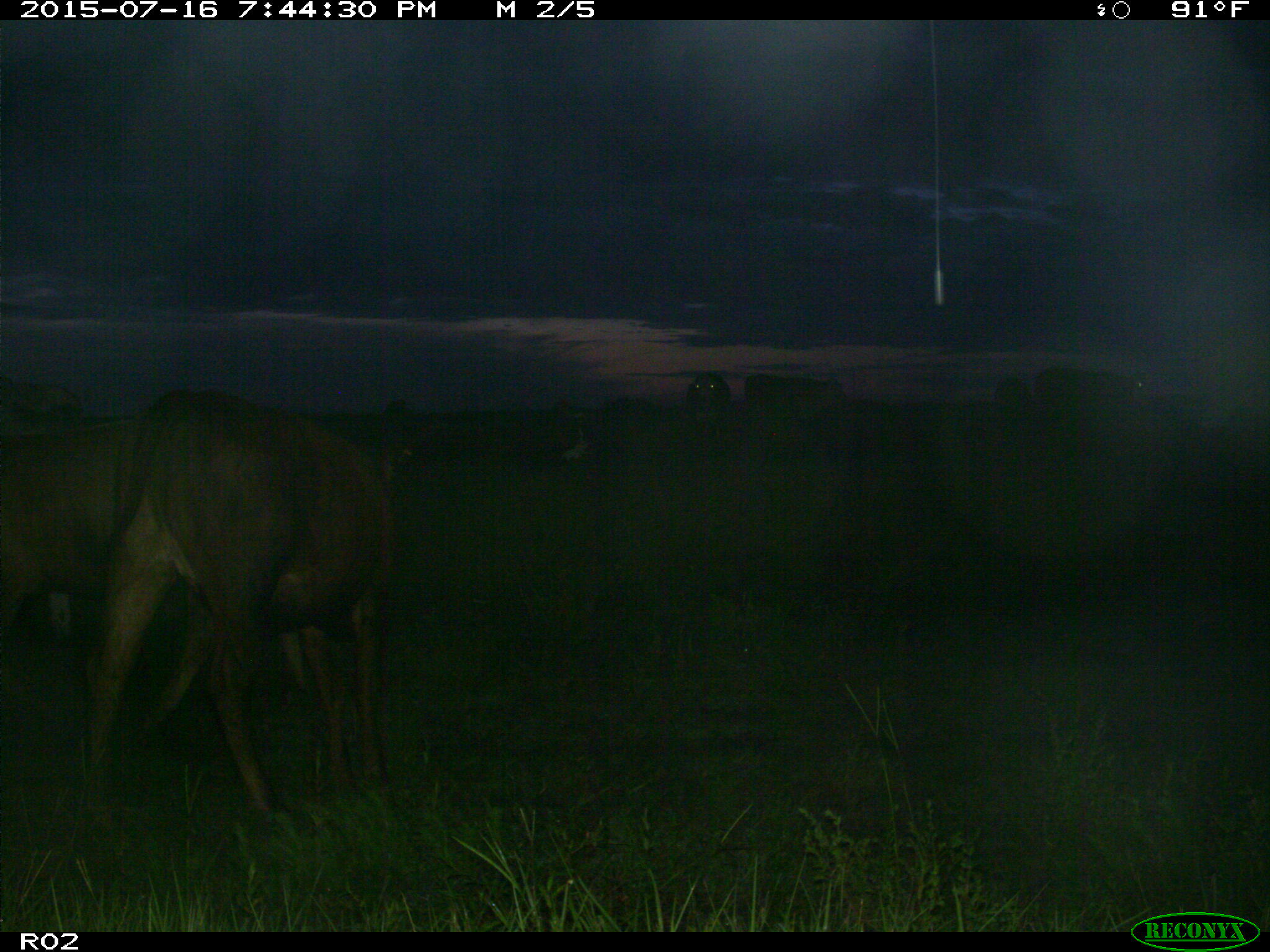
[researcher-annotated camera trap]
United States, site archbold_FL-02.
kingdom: Animalia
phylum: Chordata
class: Mammalia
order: Artiodactyla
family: Bovidae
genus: Bos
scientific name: Bos taurus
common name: domestic cow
Bos taurus (domestic cow).